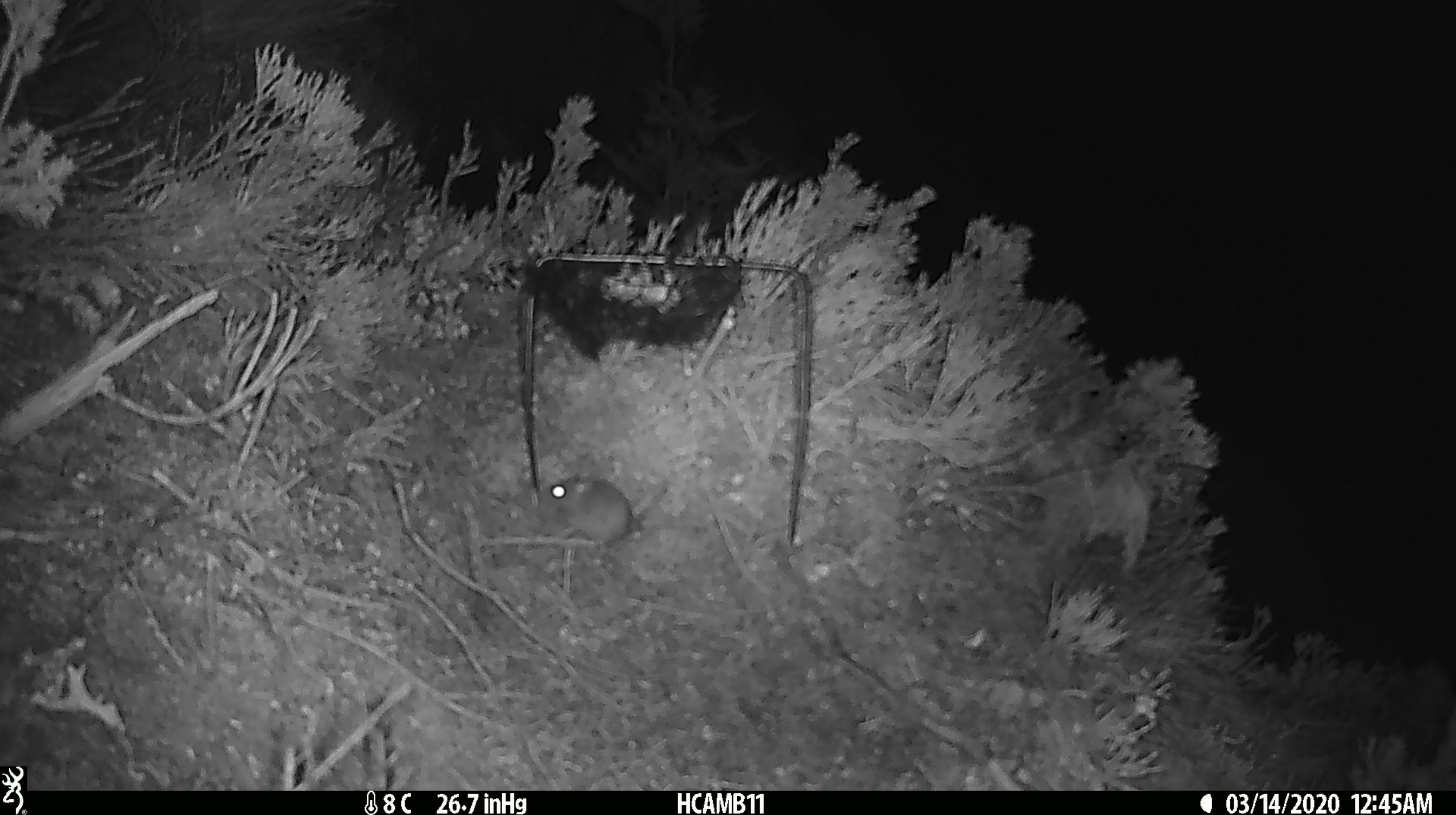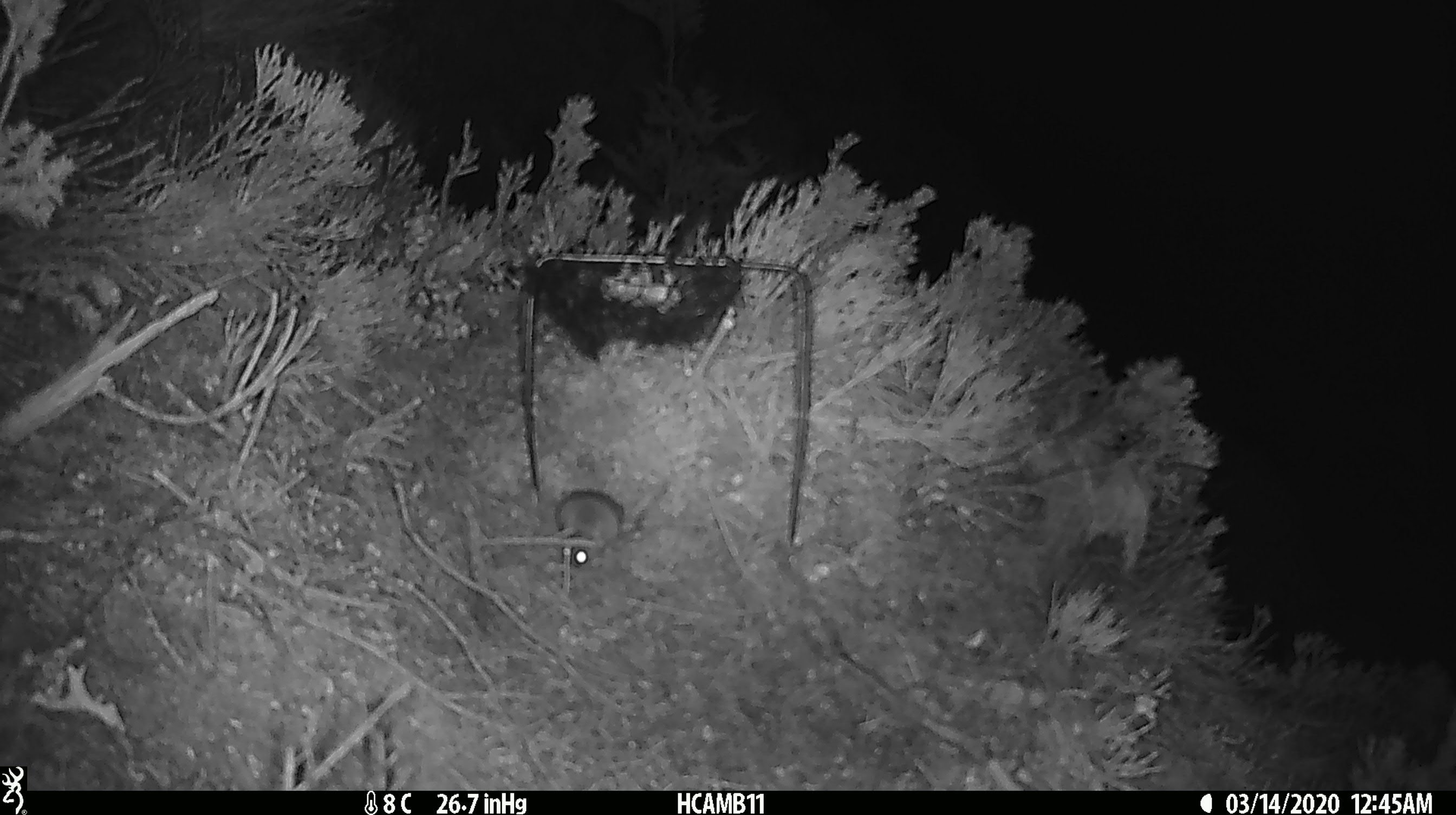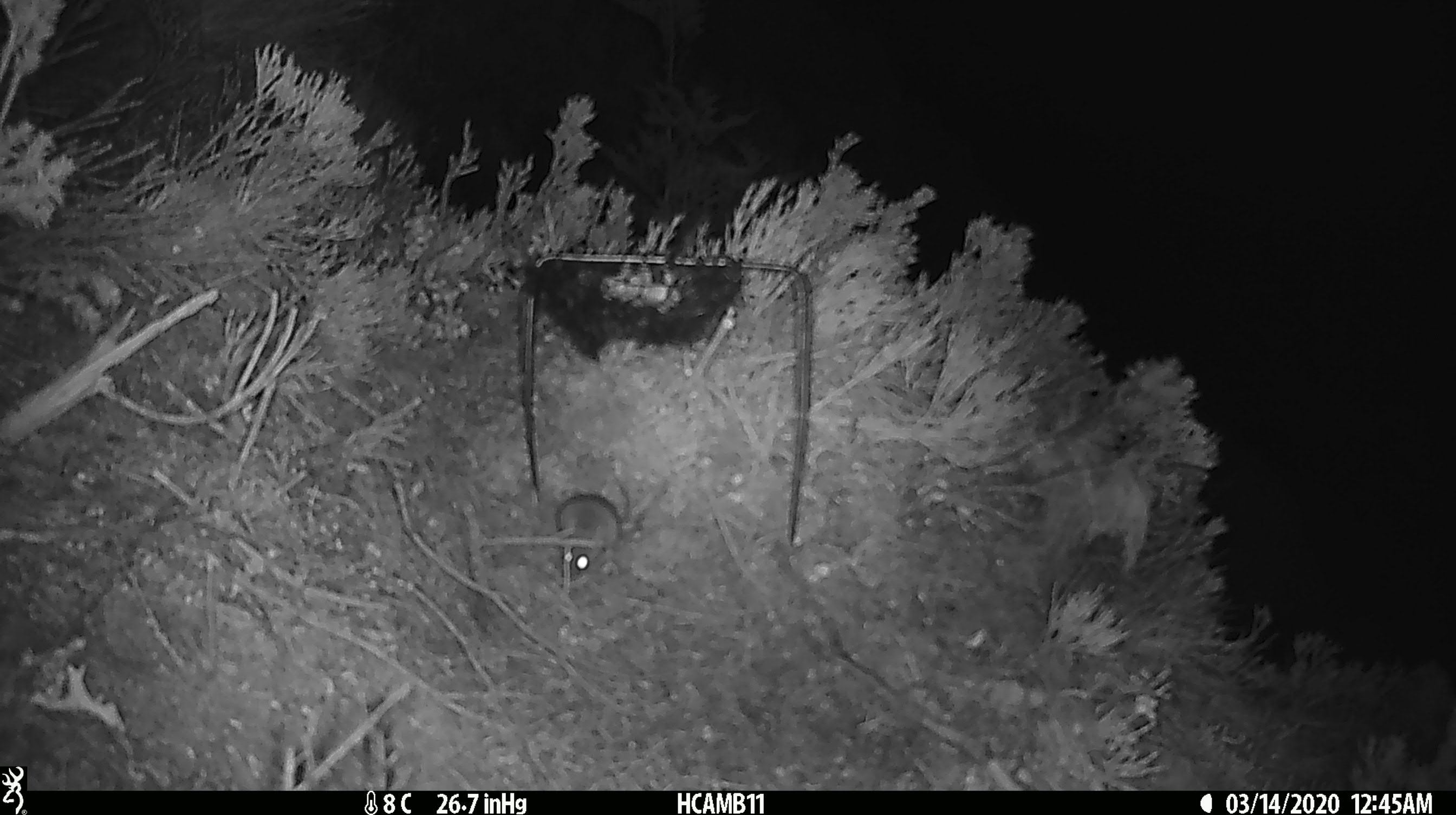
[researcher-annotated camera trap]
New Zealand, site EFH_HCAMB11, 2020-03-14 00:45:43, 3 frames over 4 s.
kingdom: Animalia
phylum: Chordata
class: Mammalia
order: Rodentia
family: Muridae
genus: Mus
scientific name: Mus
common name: mouse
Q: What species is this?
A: Mouse (Mus).